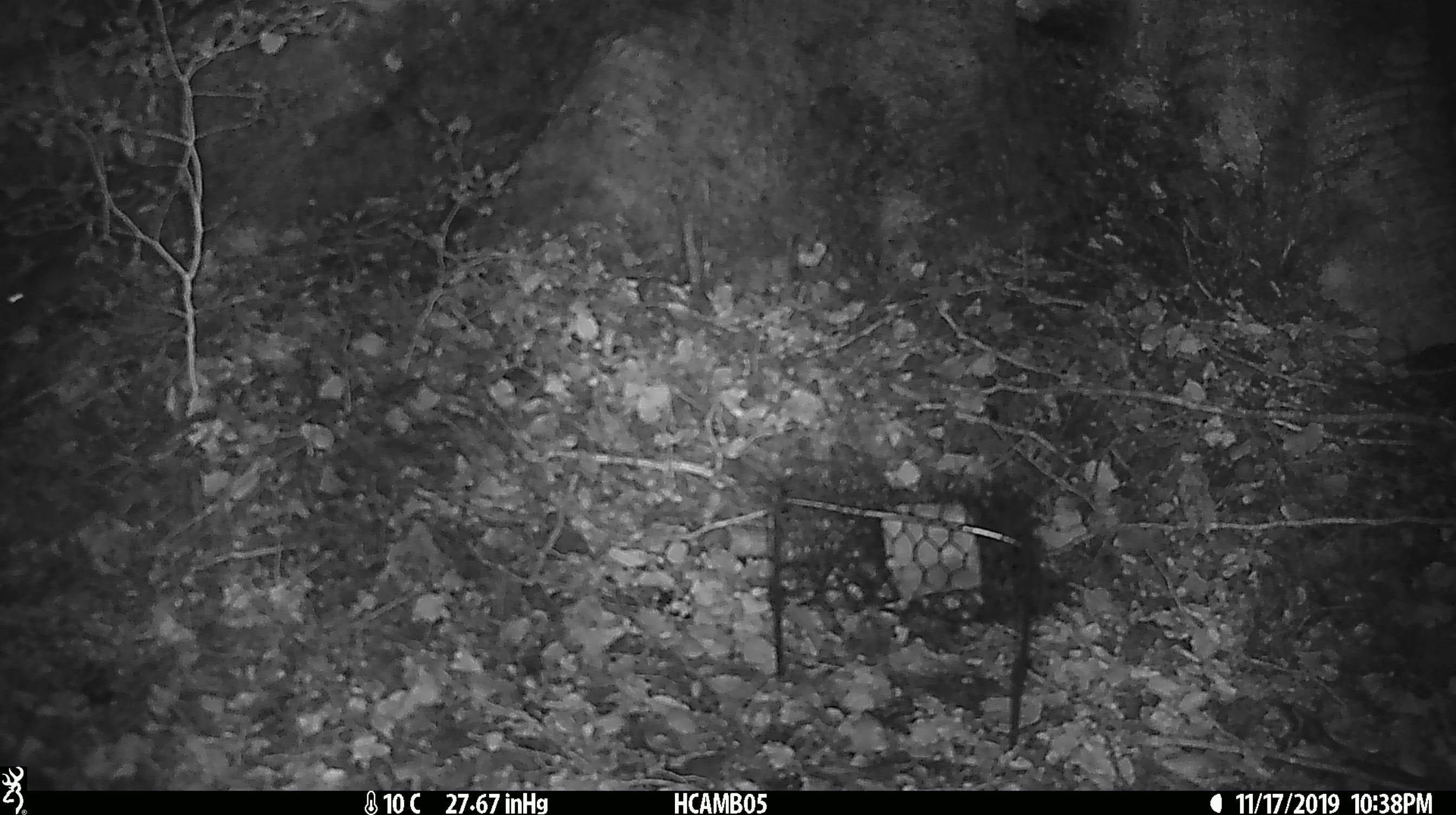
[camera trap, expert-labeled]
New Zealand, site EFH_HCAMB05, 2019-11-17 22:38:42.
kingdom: Animalia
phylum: Chordata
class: Mammalia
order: Rodentia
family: Muridae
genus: Mus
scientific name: Mus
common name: mouse